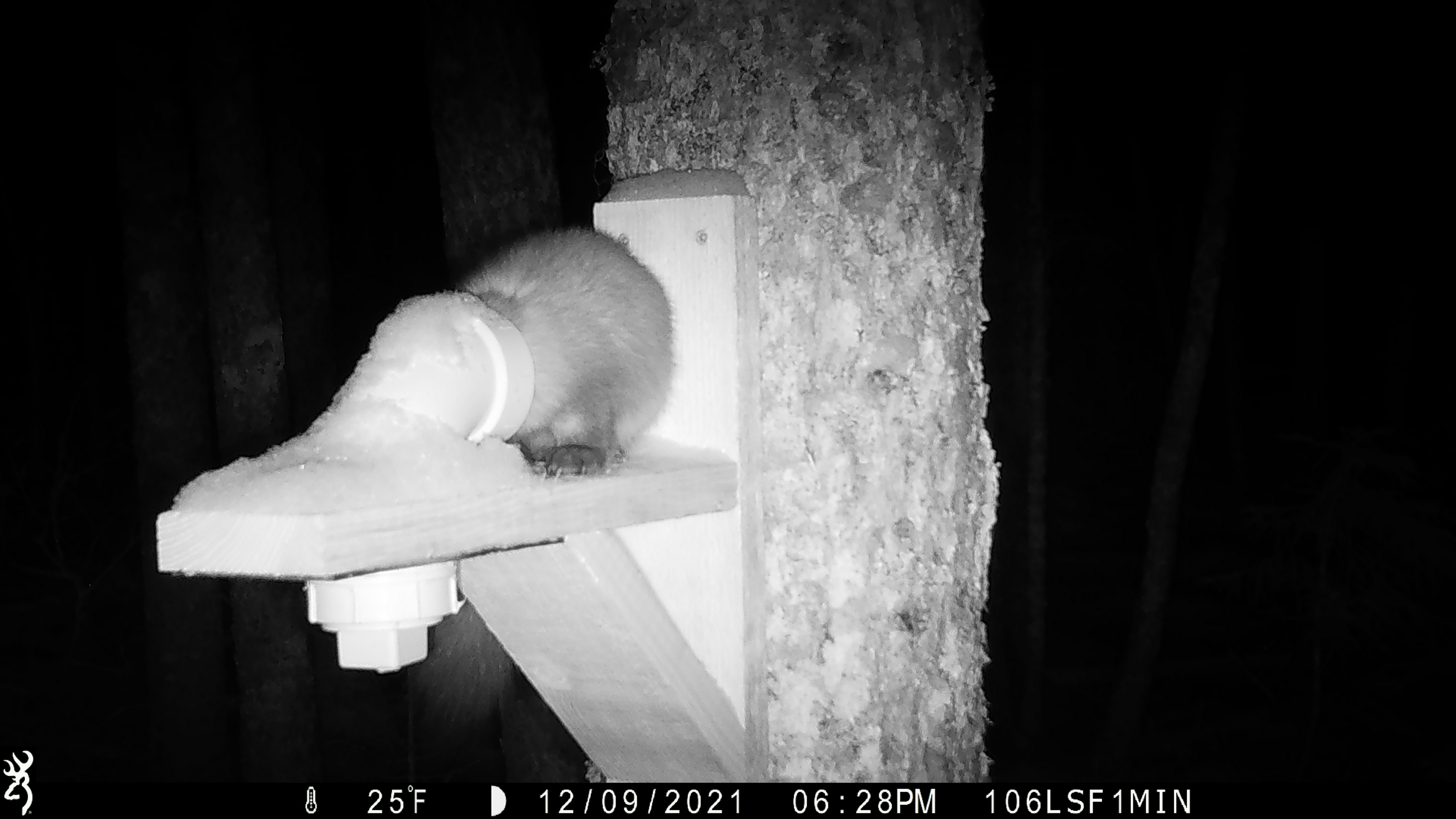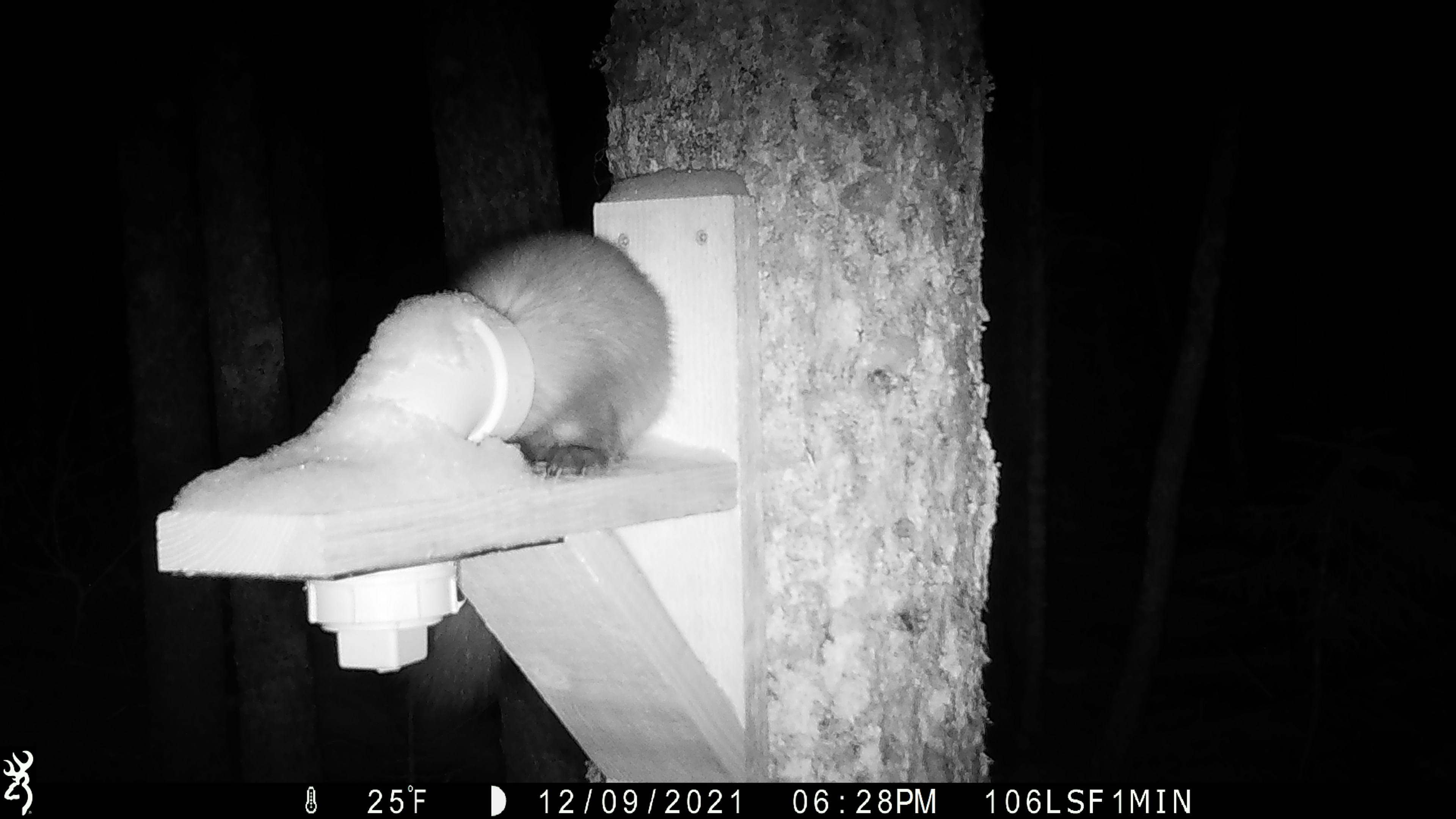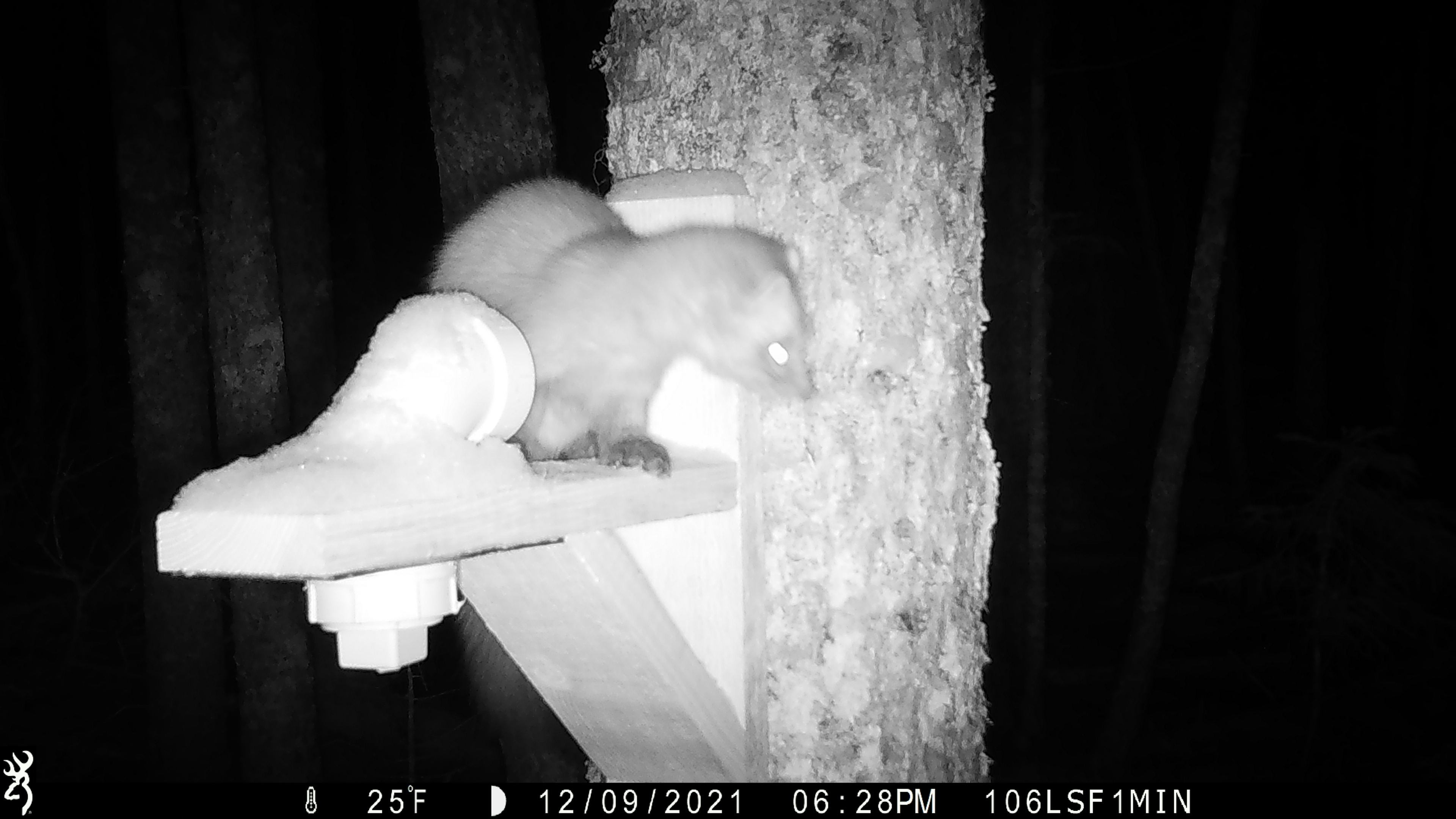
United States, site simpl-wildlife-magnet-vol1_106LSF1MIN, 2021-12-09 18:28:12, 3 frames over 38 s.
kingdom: Animalia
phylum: Chordata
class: Mammalia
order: Carnivora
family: Mustelidae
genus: Martes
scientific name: Martes americana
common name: american marten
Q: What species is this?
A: American marten (Martes americana).